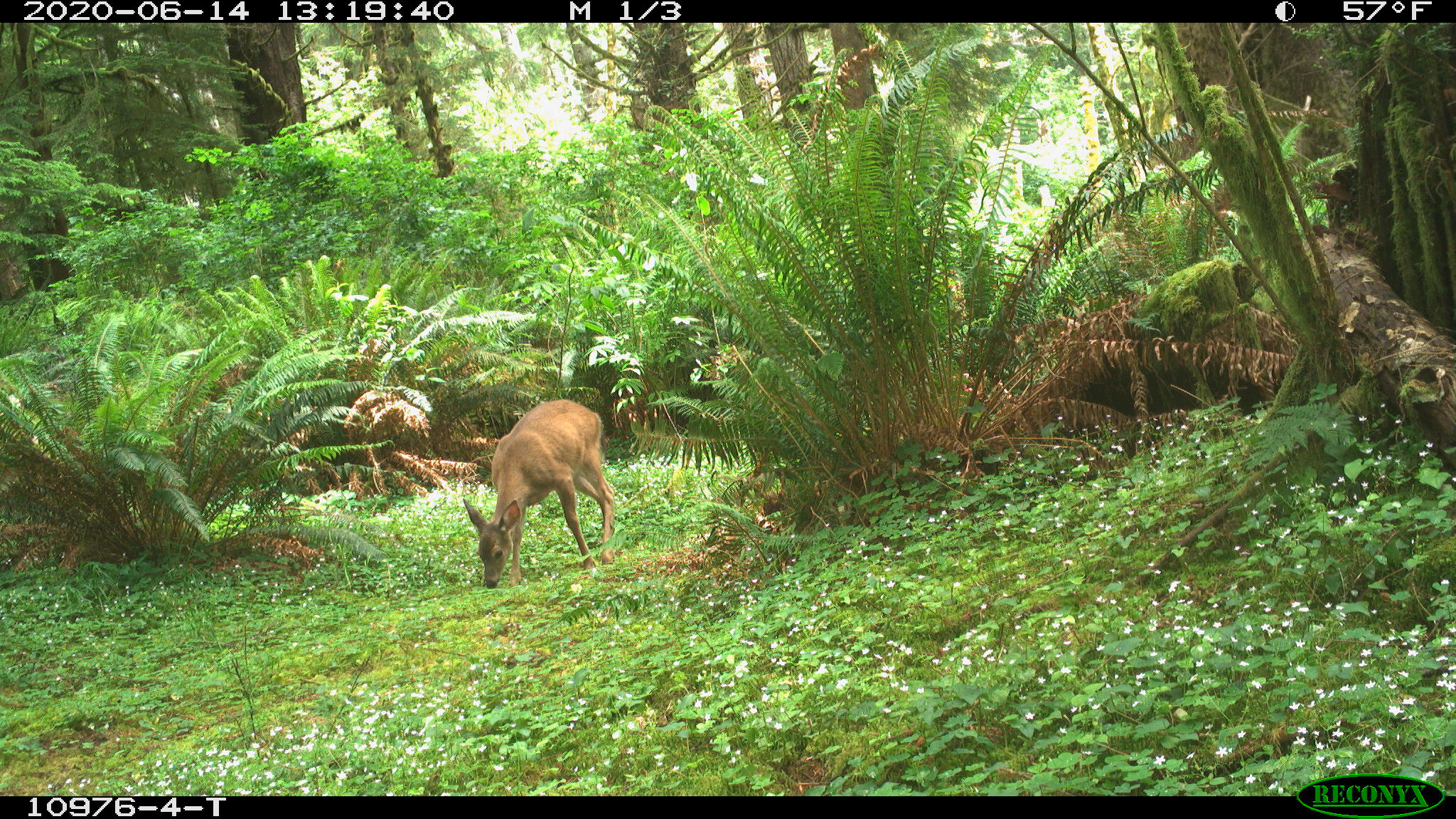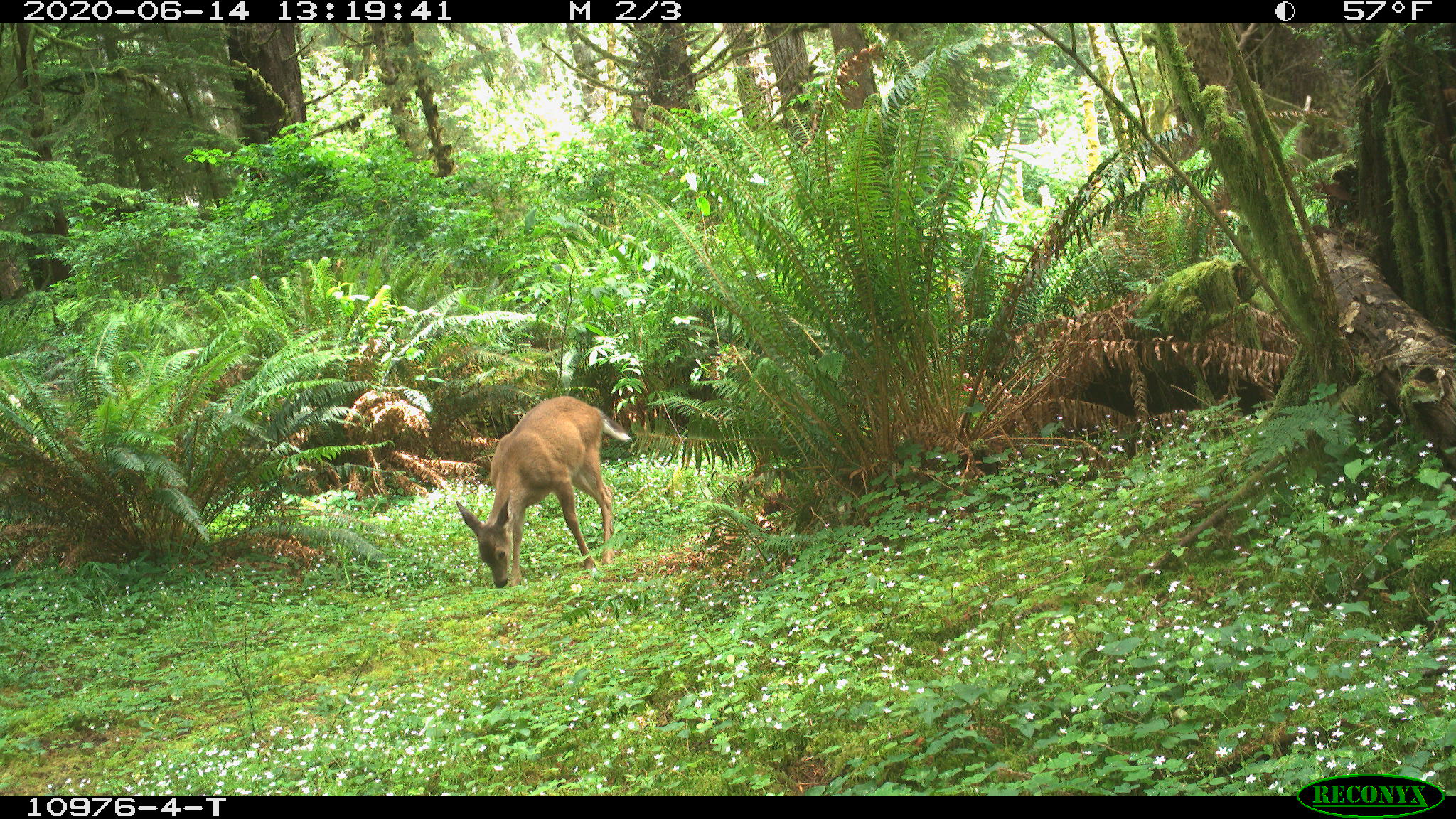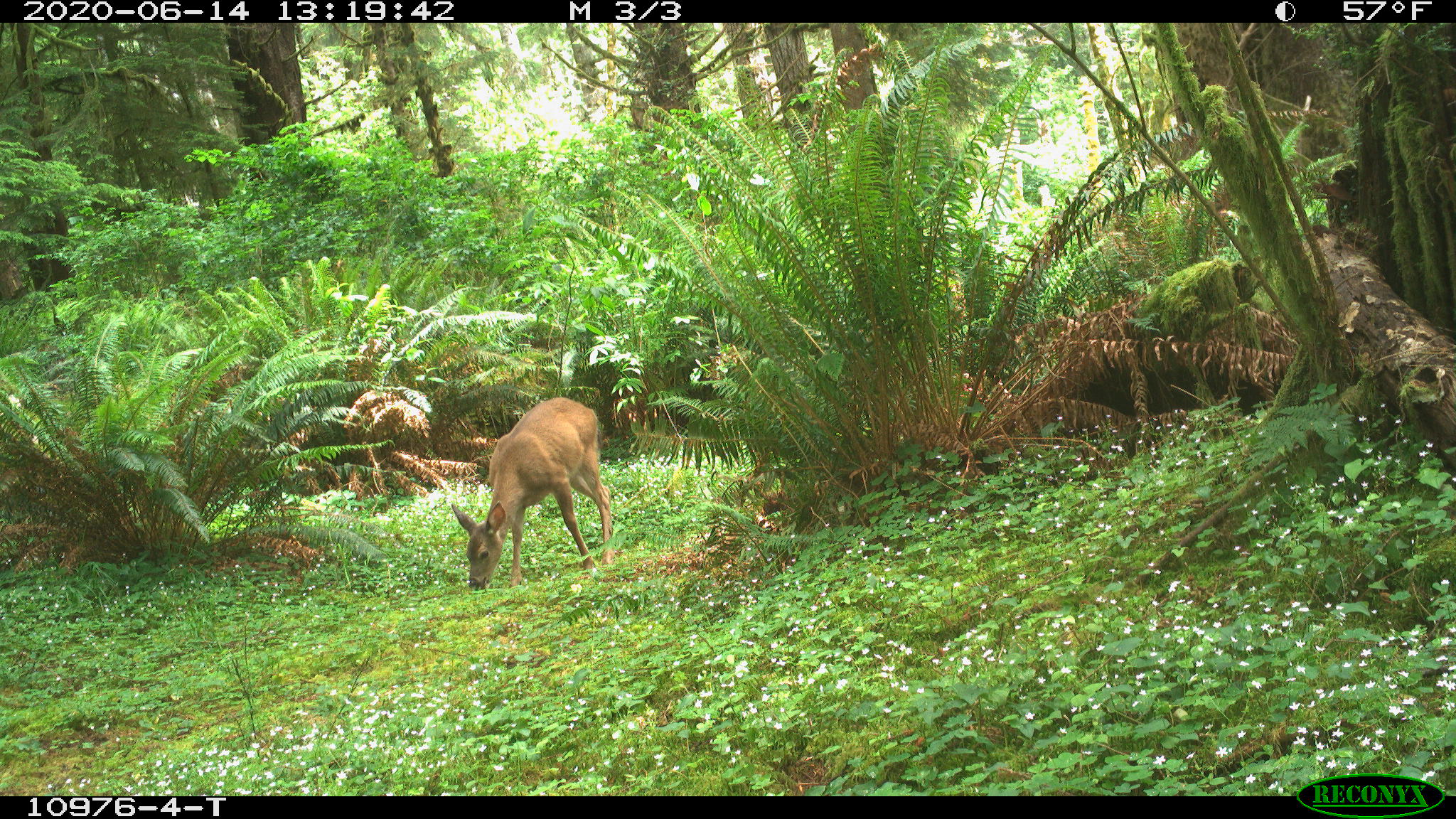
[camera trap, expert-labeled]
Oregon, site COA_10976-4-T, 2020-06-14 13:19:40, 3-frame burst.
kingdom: Animalia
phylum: Chordata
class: Mammalia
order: Artiodactyla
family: Cervidae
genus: Odocoileus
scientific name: Odocoileus hemionus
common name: black-tailed deer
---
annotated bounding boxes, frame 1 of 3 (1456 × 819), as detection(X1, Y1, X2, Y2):
black-tailed deer: detection(463, 382, 618, 590)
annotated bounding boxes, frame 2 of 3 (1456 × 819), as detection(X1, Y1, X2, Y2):
black-tailed deer: detection(455, 384, 641, 592)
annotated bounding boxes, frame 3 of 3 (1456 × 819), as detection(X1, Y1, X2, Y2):
black-tailed deer: detection(446, 389, 613, 592)